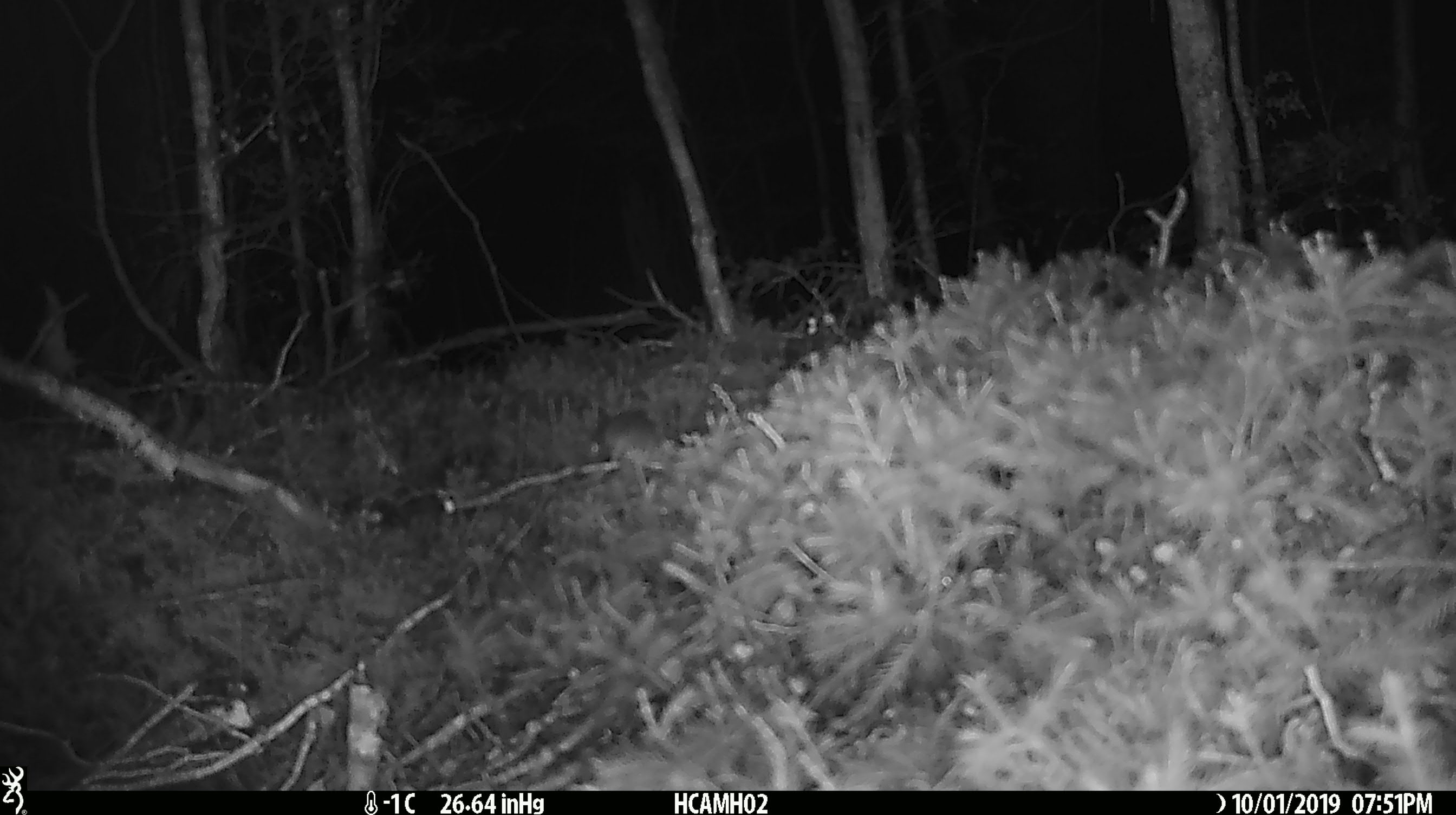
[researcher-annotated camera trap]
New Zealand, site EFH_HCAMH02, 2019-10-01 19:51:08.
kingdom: Animalia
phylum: Chordata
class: Mammalia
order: Rodentia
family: Muridae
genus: Mus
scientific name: Mus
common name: mouse